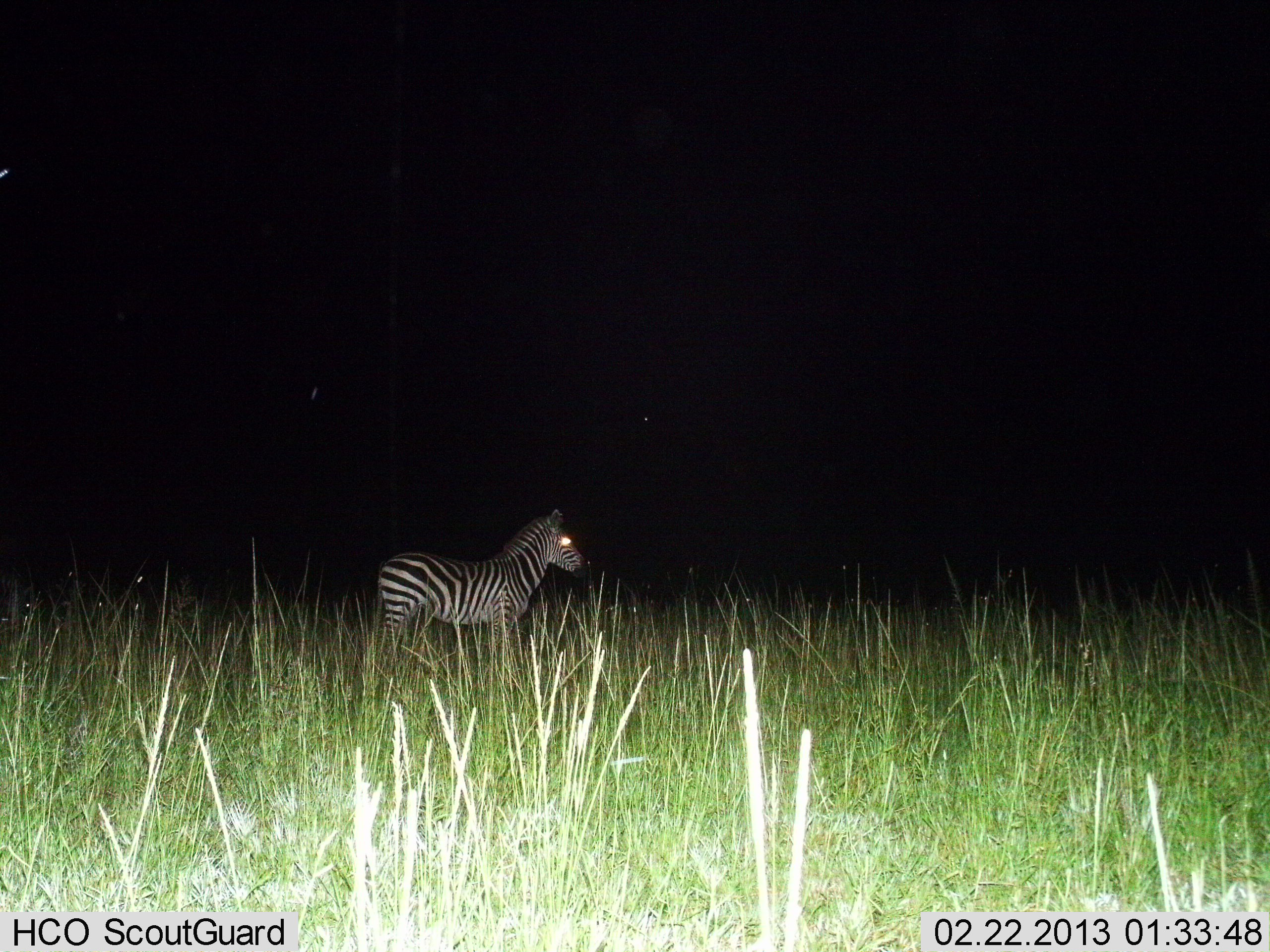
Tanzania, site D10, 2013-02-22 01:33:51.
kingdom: Animalia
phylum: Chordata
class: Mammalia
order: Perissodactyla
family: Equidae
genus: Equus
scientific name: Equus quagga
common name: plains zebra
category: zebra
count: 1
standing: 97%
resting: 0%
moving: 3%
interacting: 0%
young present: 0%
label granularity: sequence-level